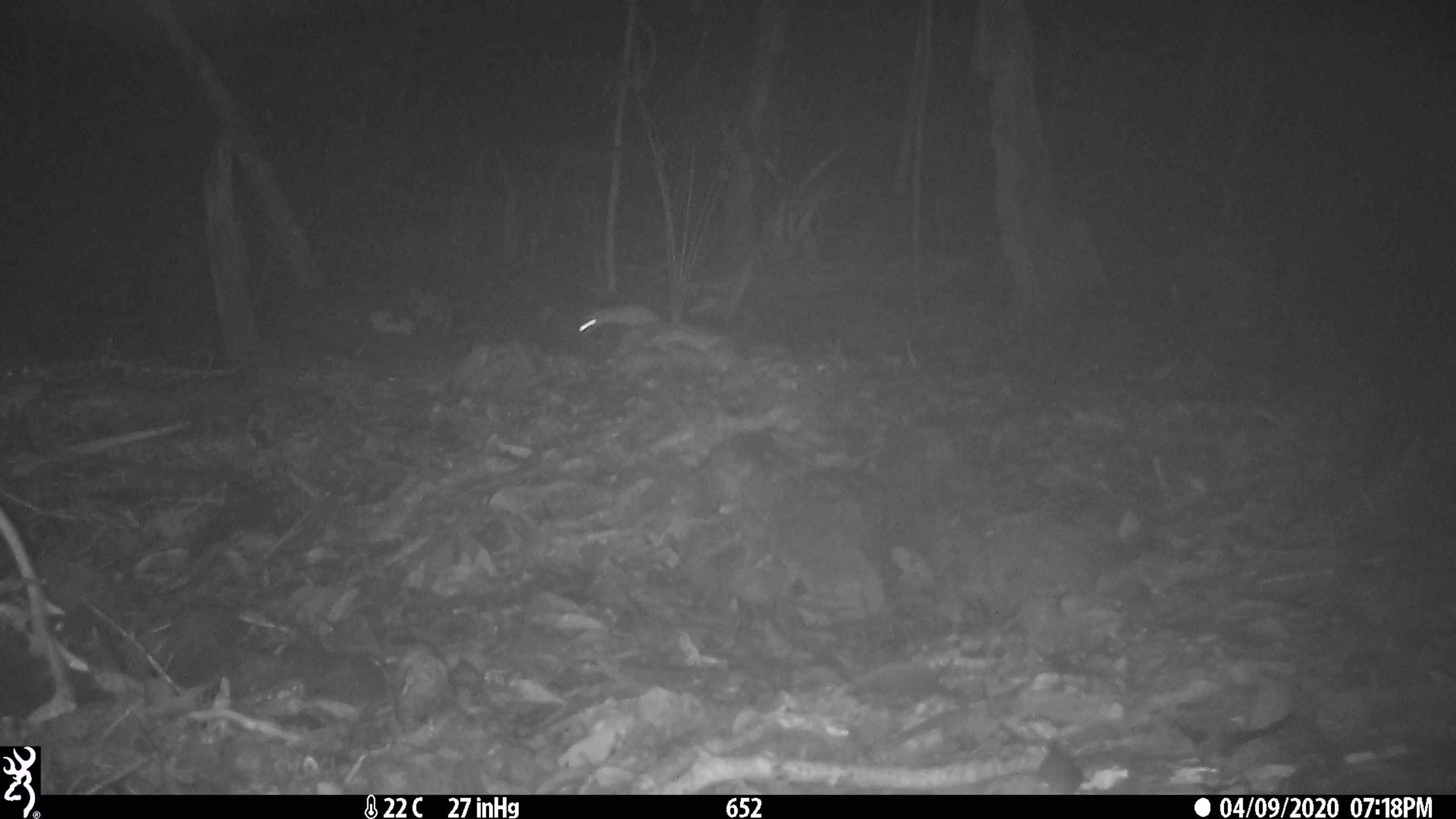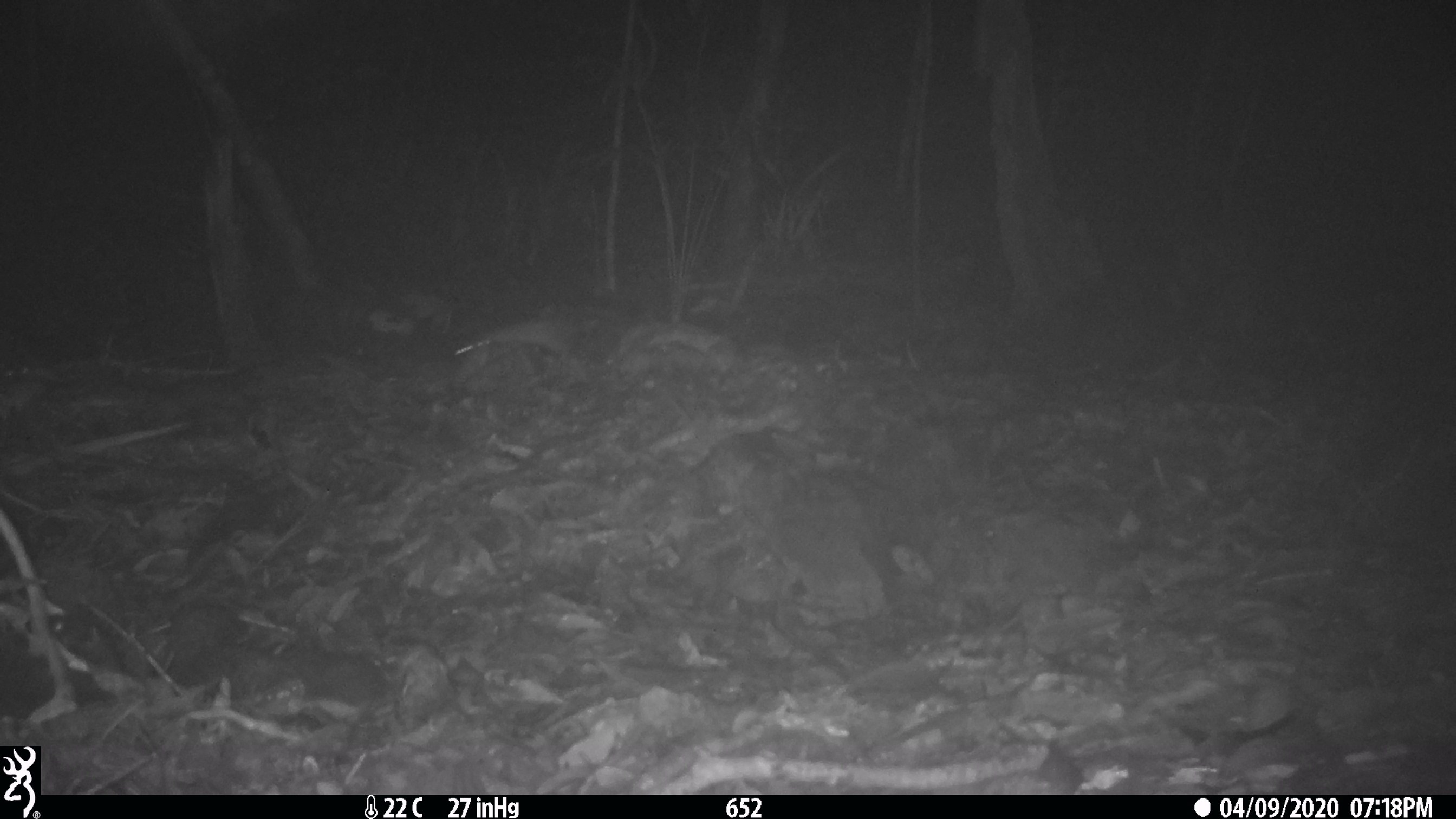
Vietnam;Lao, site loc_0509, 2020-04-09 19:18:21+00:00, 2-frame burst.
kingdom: Animalia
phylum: Chordata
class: Mammalia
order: Rodentia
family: Muridae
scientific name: Muridae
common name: old-world mice and rats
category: unidentified murid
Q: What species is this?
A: Unidentified murid (old-world mice and rats) (Muridae).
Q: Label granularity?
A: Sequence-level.